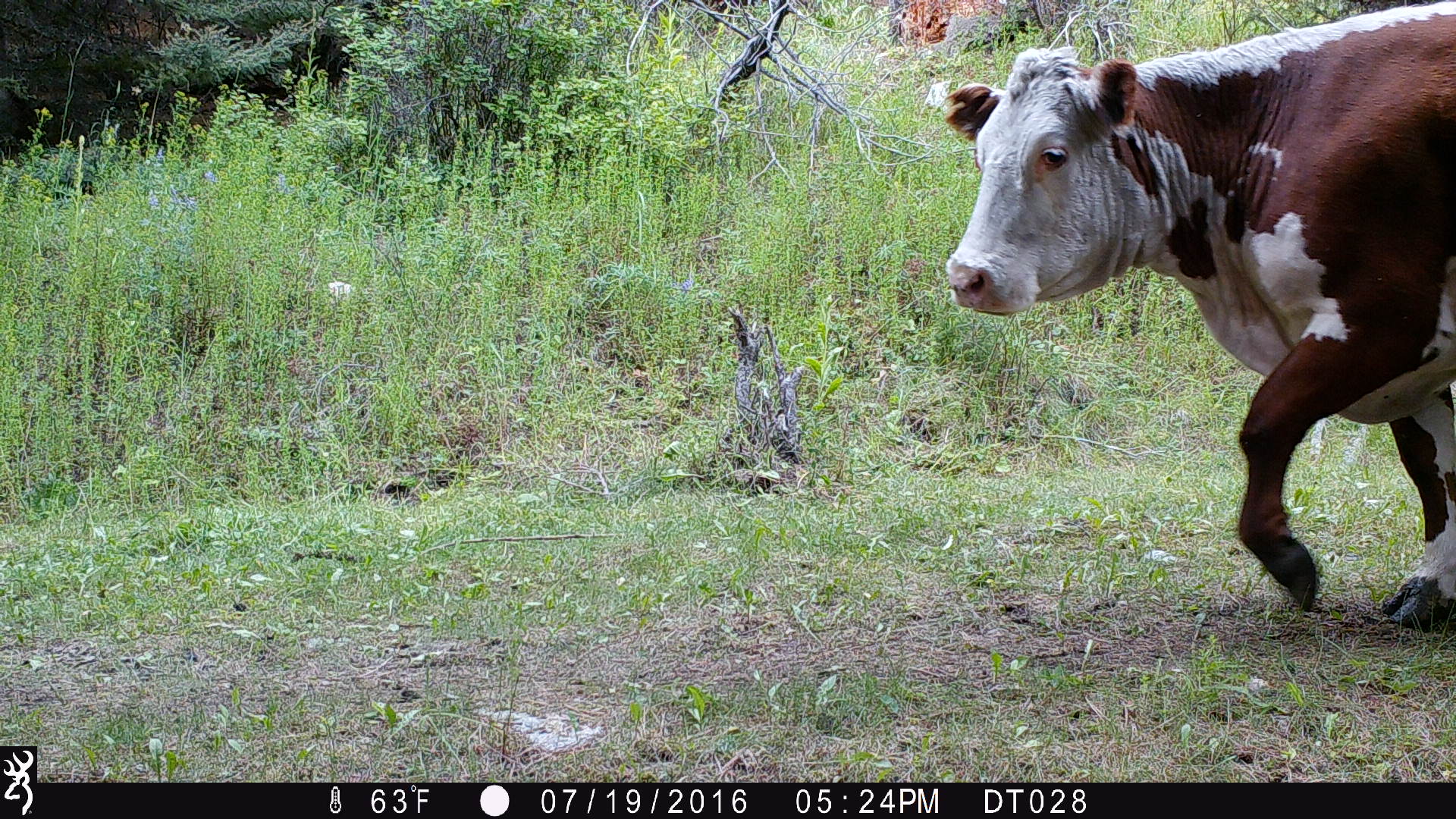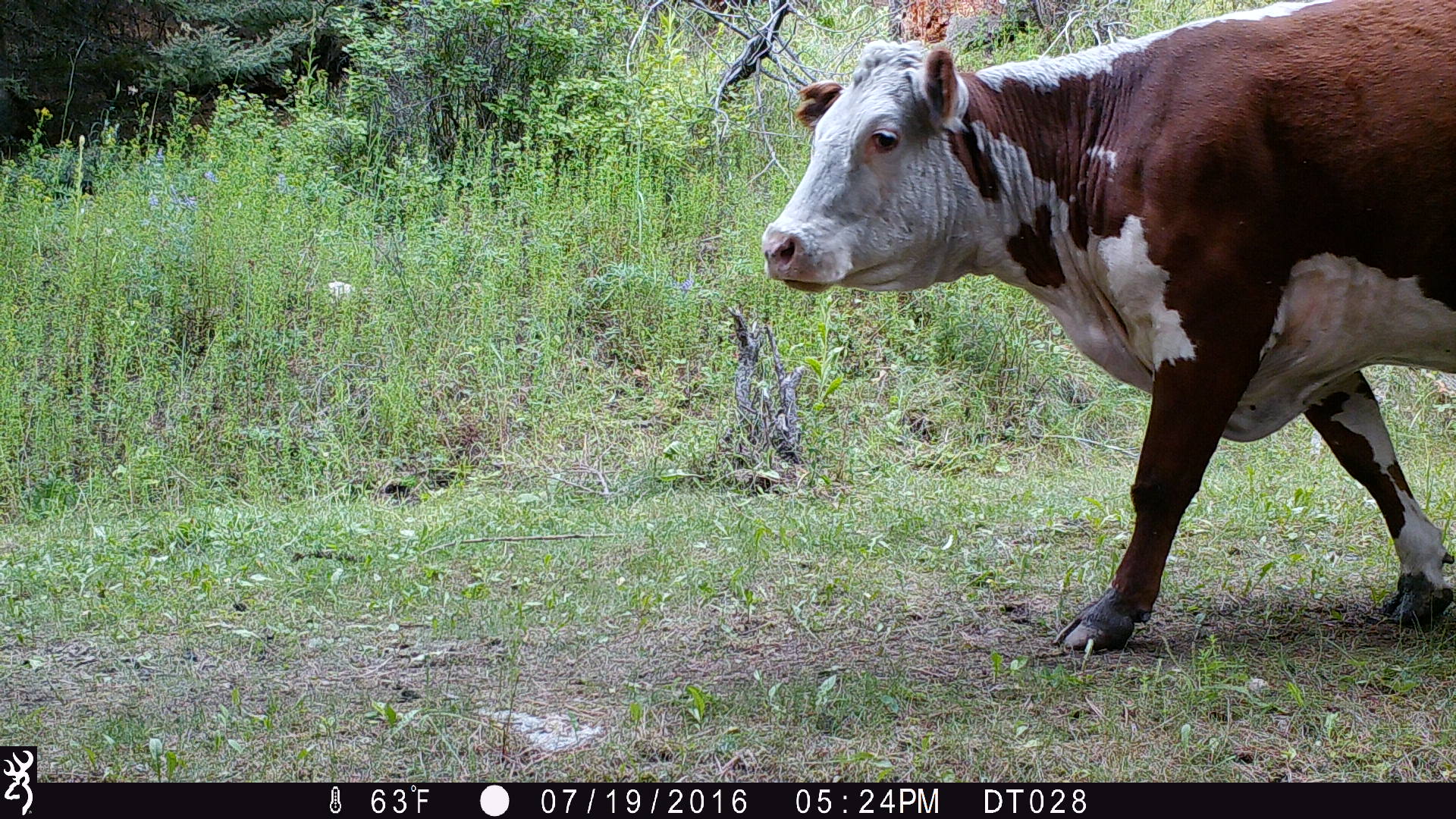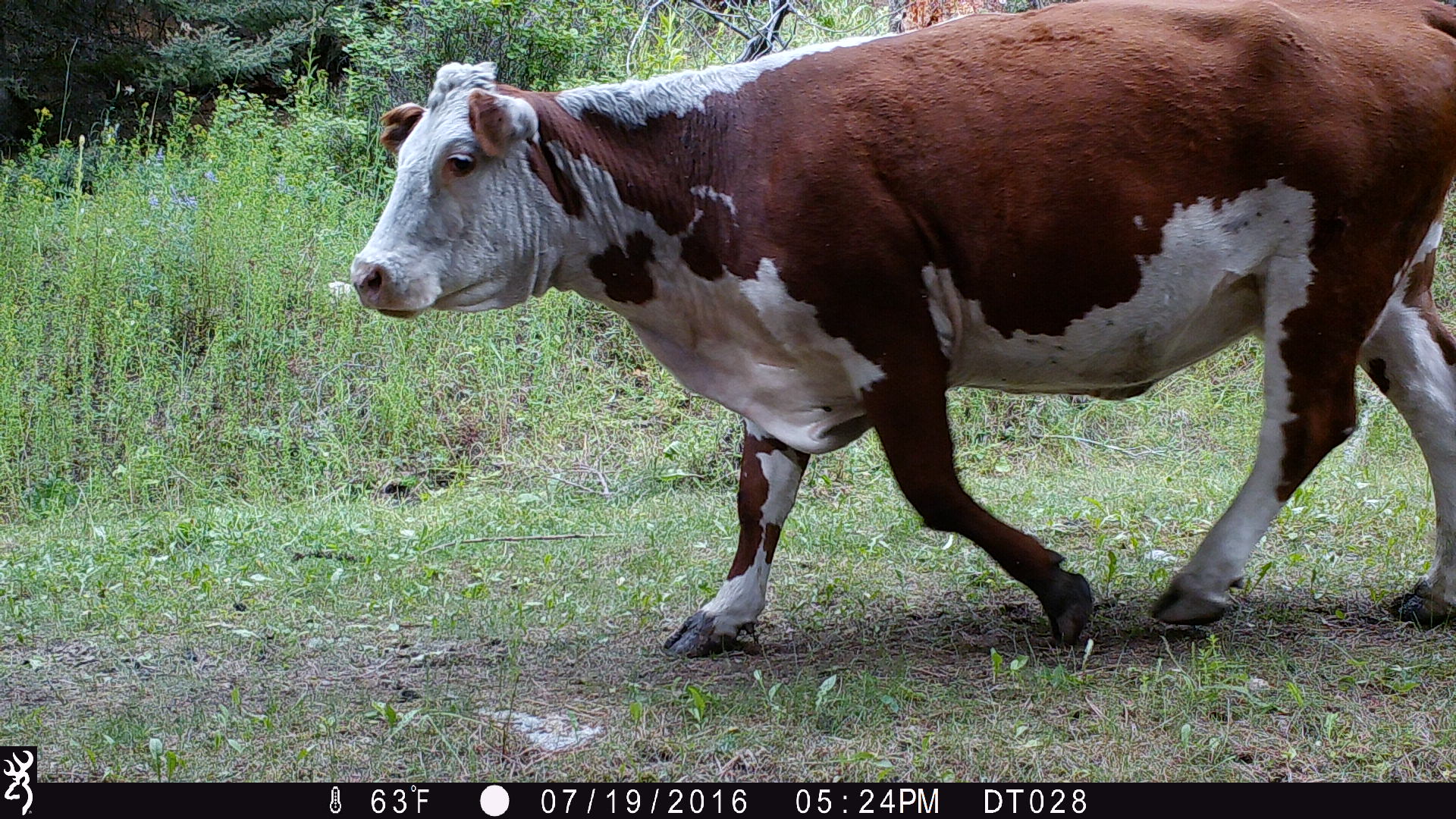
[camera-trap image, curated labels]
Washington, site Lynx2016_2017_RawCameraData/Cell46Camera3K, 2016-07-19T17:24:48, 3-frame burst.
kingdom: Animalia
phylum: Chordata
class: Mammalia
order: Artiodactyla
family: Bovidae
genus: Bos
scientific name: Bos taurus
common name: domestic cattle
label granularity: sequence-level